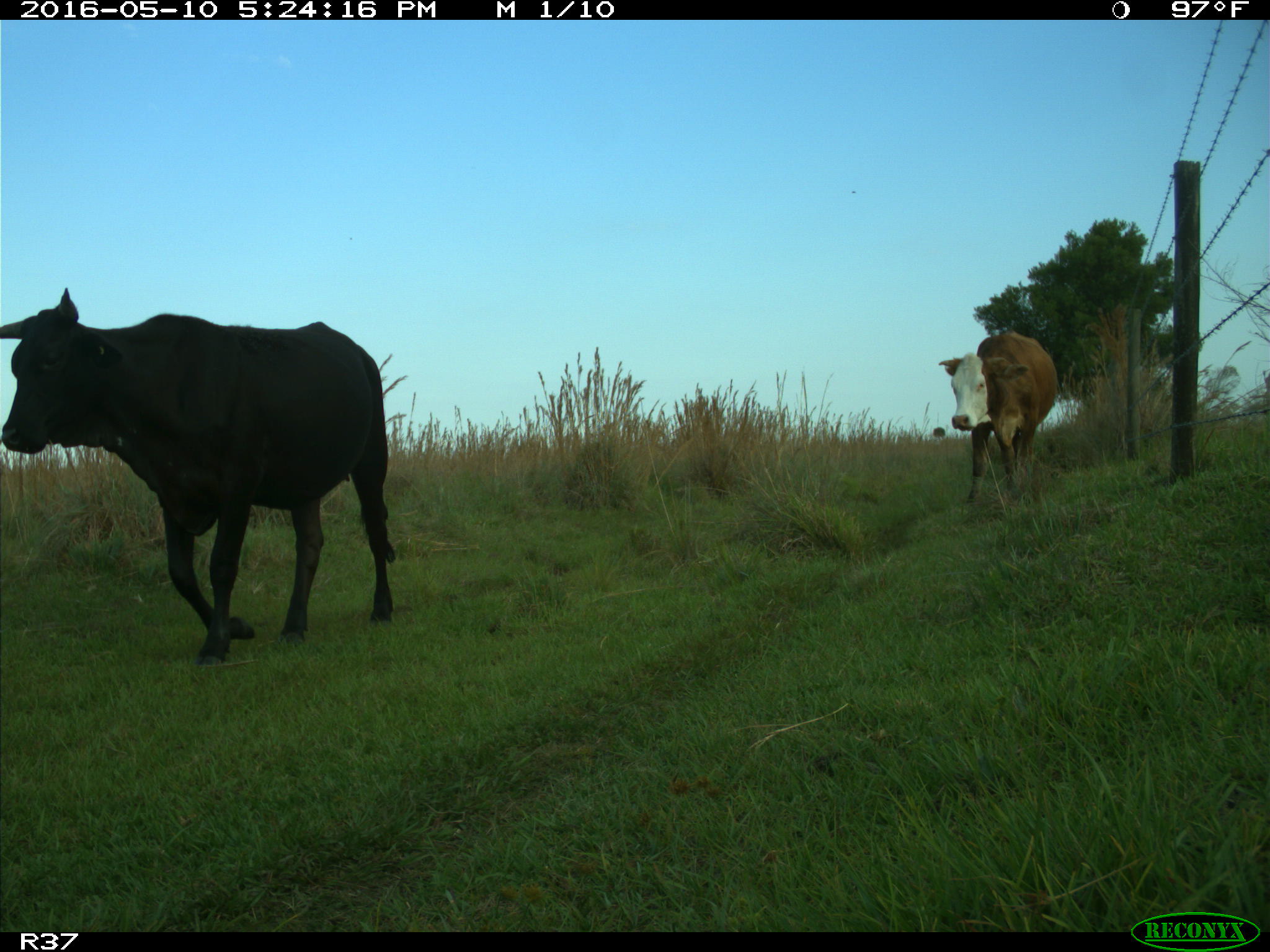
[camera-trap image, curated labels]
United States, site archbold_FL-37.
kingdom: Animalia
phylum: Chordata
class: Mammalia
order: Artiodactyla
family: Bovidae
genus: Bos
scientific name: Bos taurus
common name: domestic cow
Bos taurus (domestic cow).